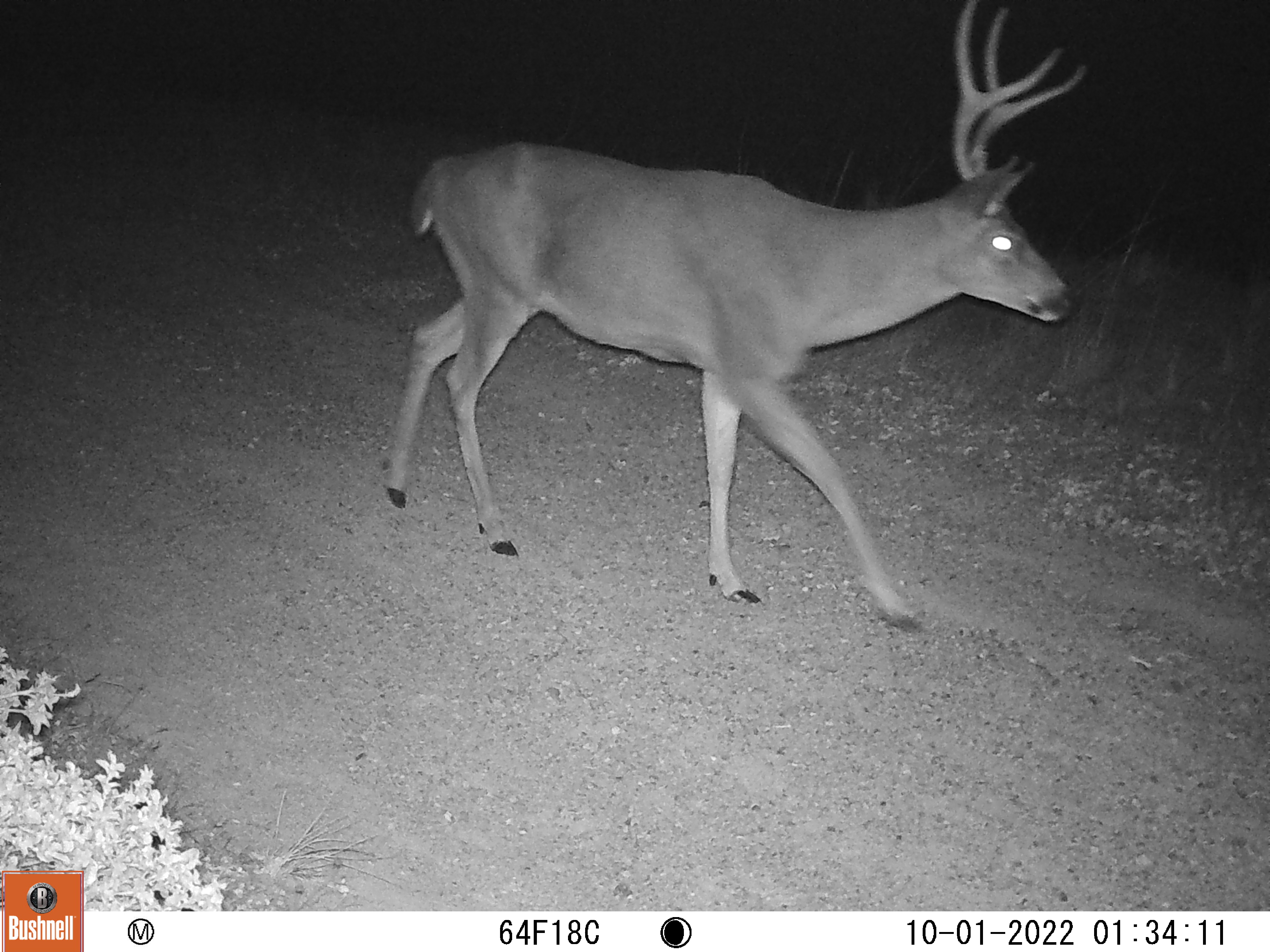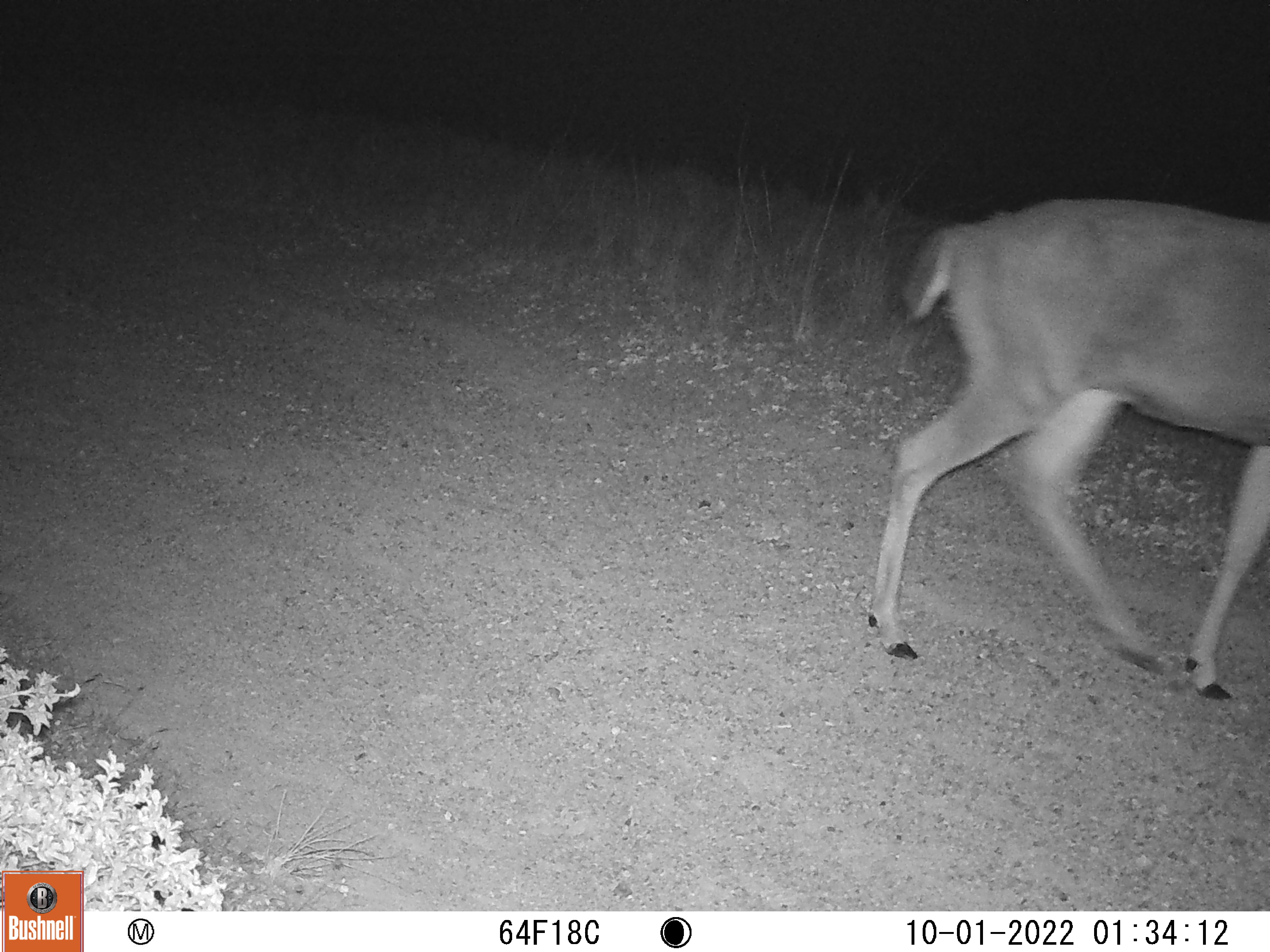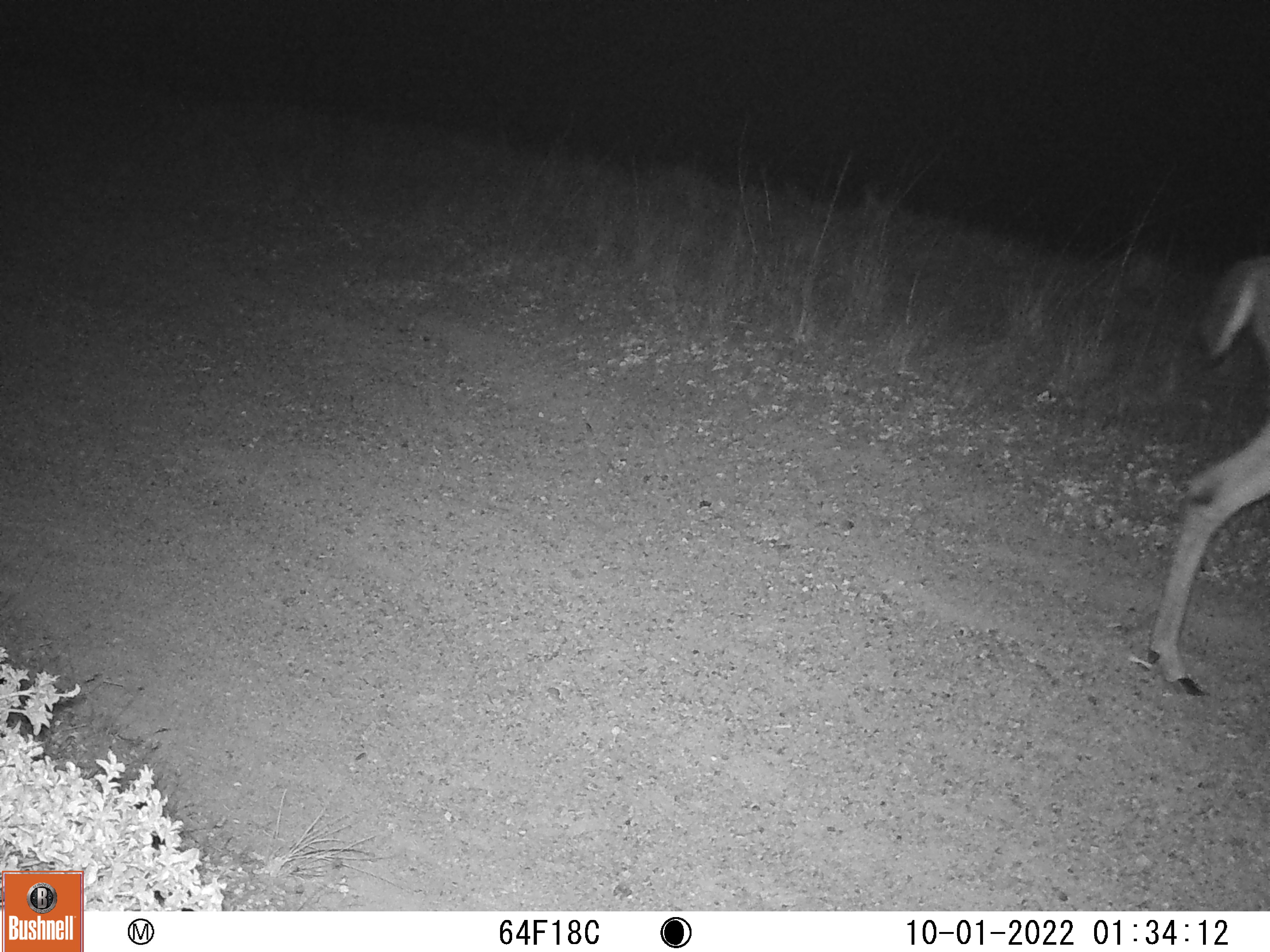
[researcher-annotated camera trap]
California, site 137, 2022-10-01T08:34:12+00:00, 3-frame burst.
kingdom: Animalia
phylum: Chordata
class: Mammalia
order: Artiodactyla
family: Cervidae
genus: Odocoileus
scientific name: Odocoileus hemionus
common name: mule deer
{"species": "mule deer (Odocoileus hemionus)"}